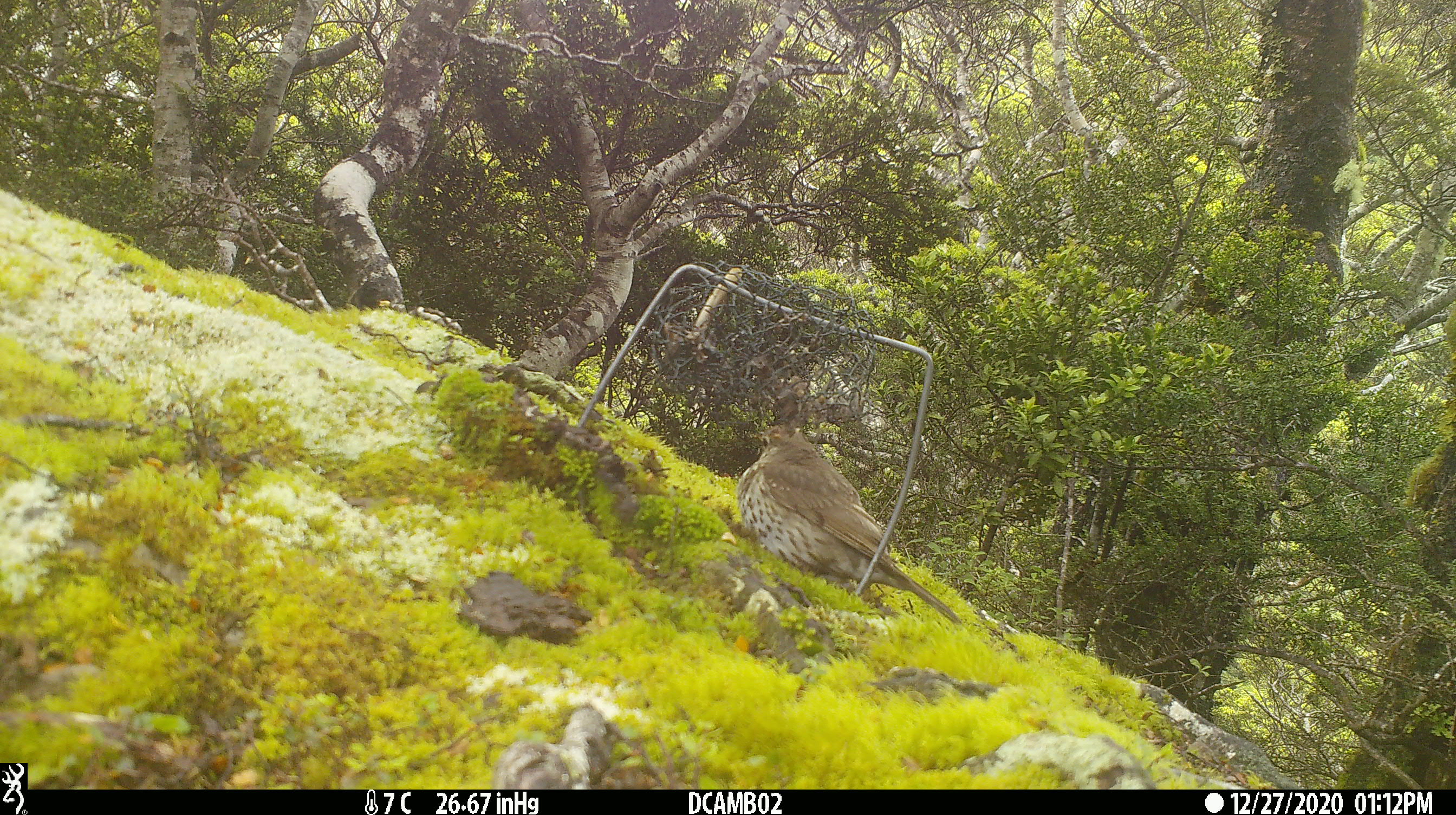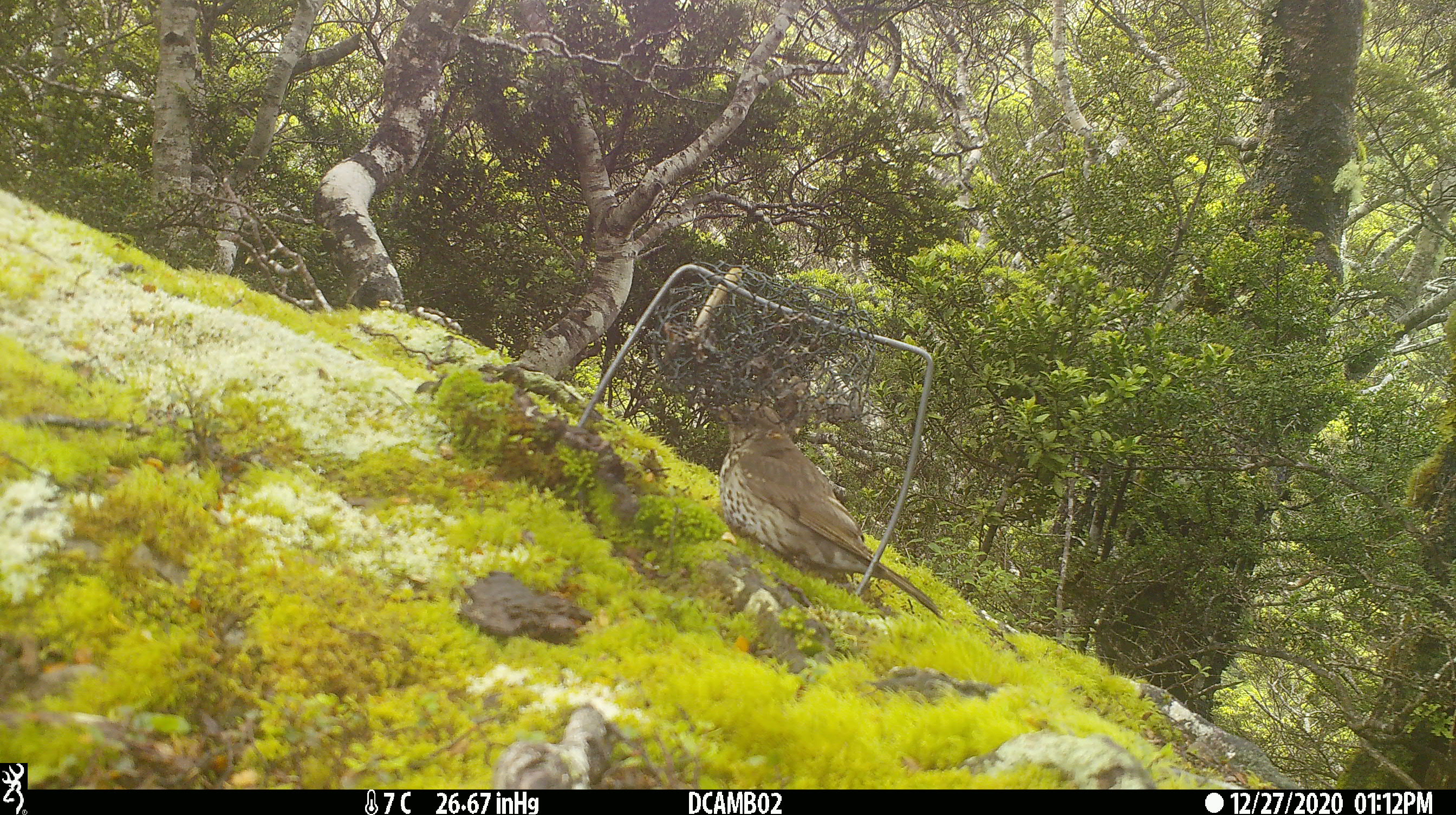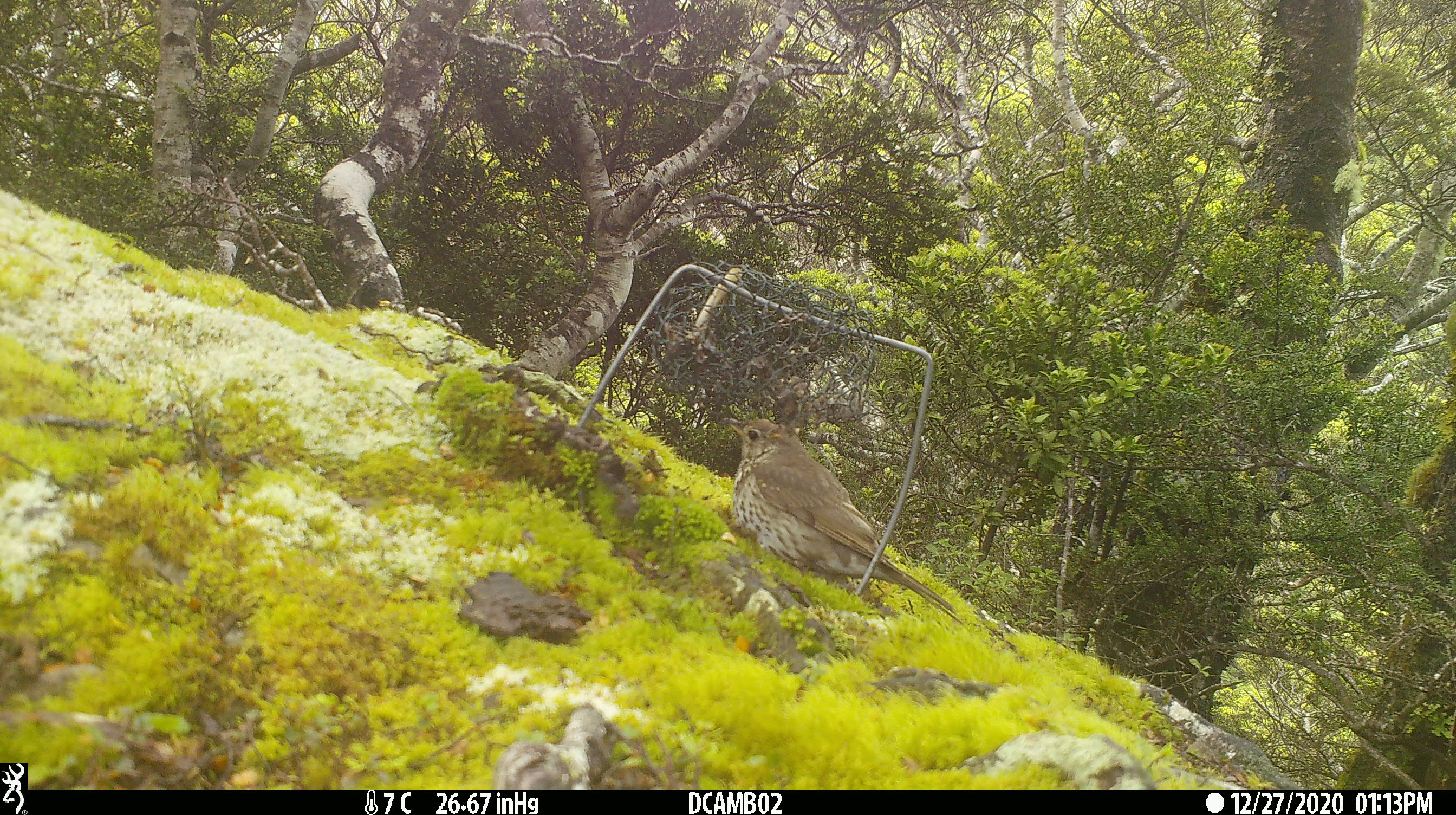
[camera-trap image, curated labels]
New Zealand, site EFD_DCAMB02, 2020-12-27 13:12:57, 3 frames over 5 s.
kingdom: Animalia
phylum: Chordata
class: Aves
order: Passeriformes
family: Turdidae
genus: Turdus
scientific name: Turdus philomelos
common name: song thrush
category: thrush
Thrush (song thrush) (Turdus philomelos).